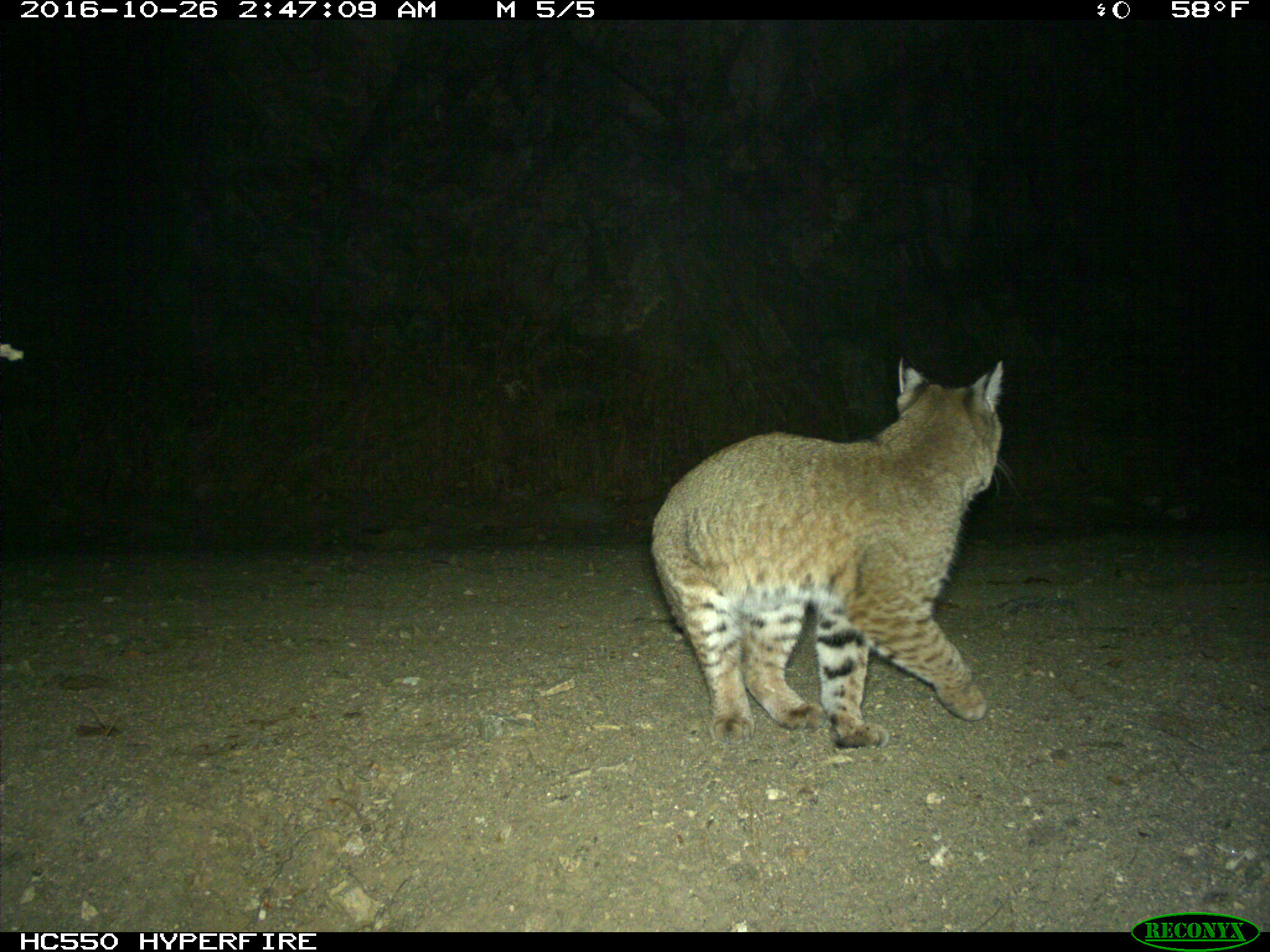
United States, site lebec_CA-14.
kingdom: Animalia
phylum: Chordata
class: Mammalia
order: Carnivora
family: Felidae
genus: Lynx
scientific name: Lynx rufus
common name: bobcat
Lynx rufus (bobcat).